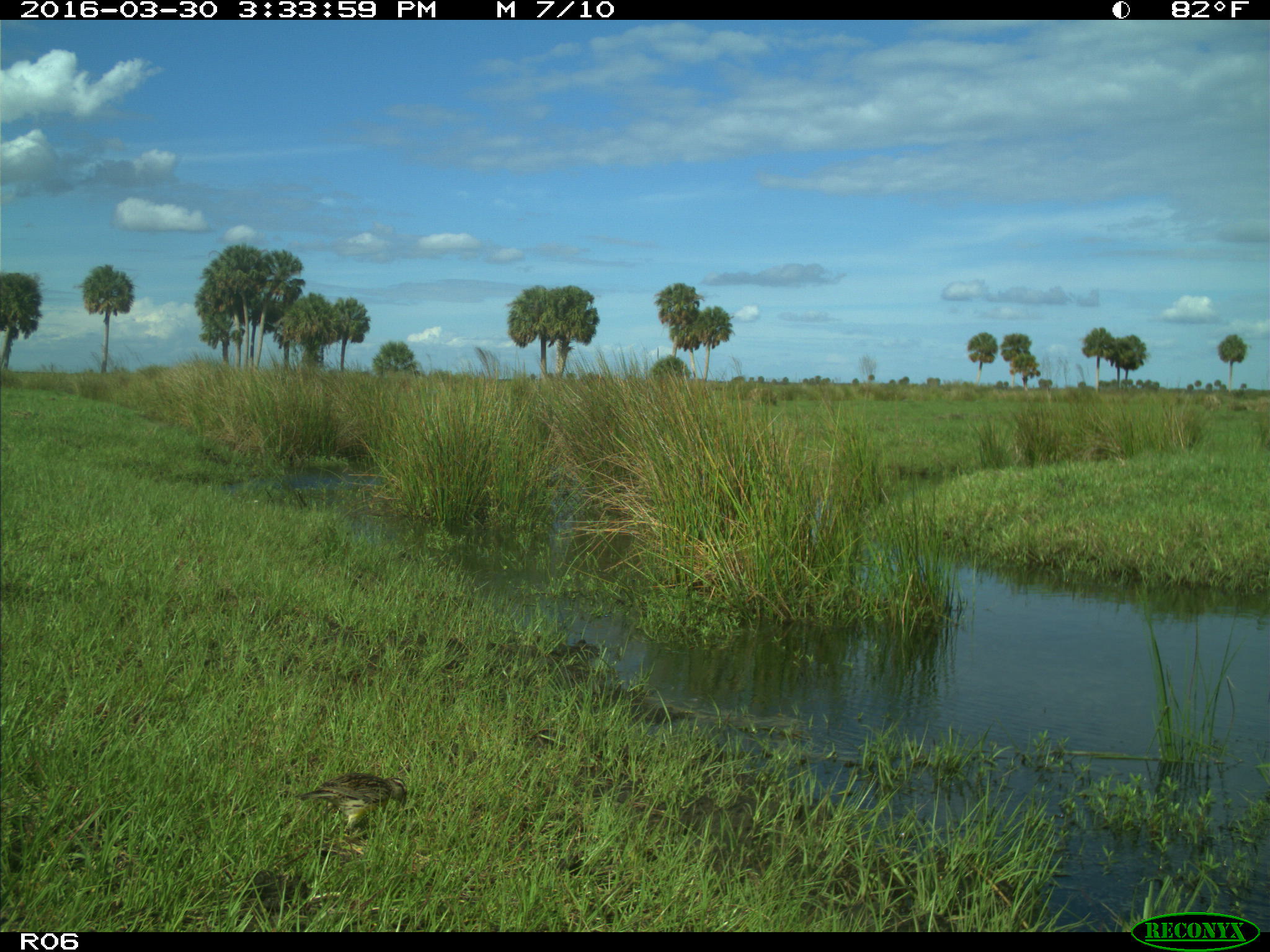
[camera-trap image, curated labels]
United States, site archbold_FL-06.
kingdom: Animalia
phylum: Chordata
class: Aves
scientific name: Aves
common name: birds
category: unidentified bird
Unidentified bird (birds) (Aves).